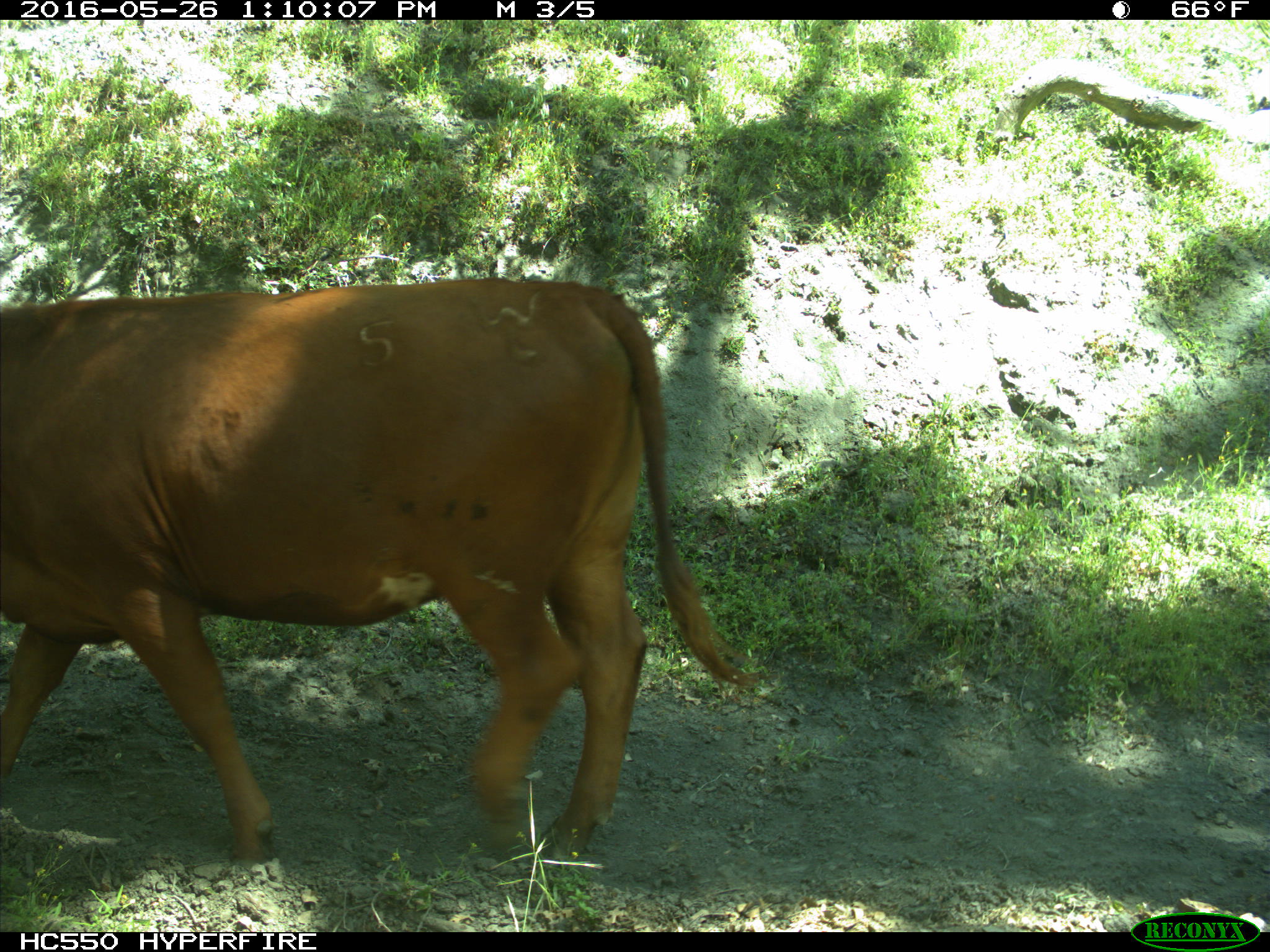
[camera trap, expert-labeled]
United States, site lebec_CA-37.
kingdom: Animalia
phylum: Chordata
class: Mammalia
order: Artiodactyla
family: Bovidae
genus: Bos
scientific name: Bos taurus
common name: domestic cow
Bos taurus (domestic cow).